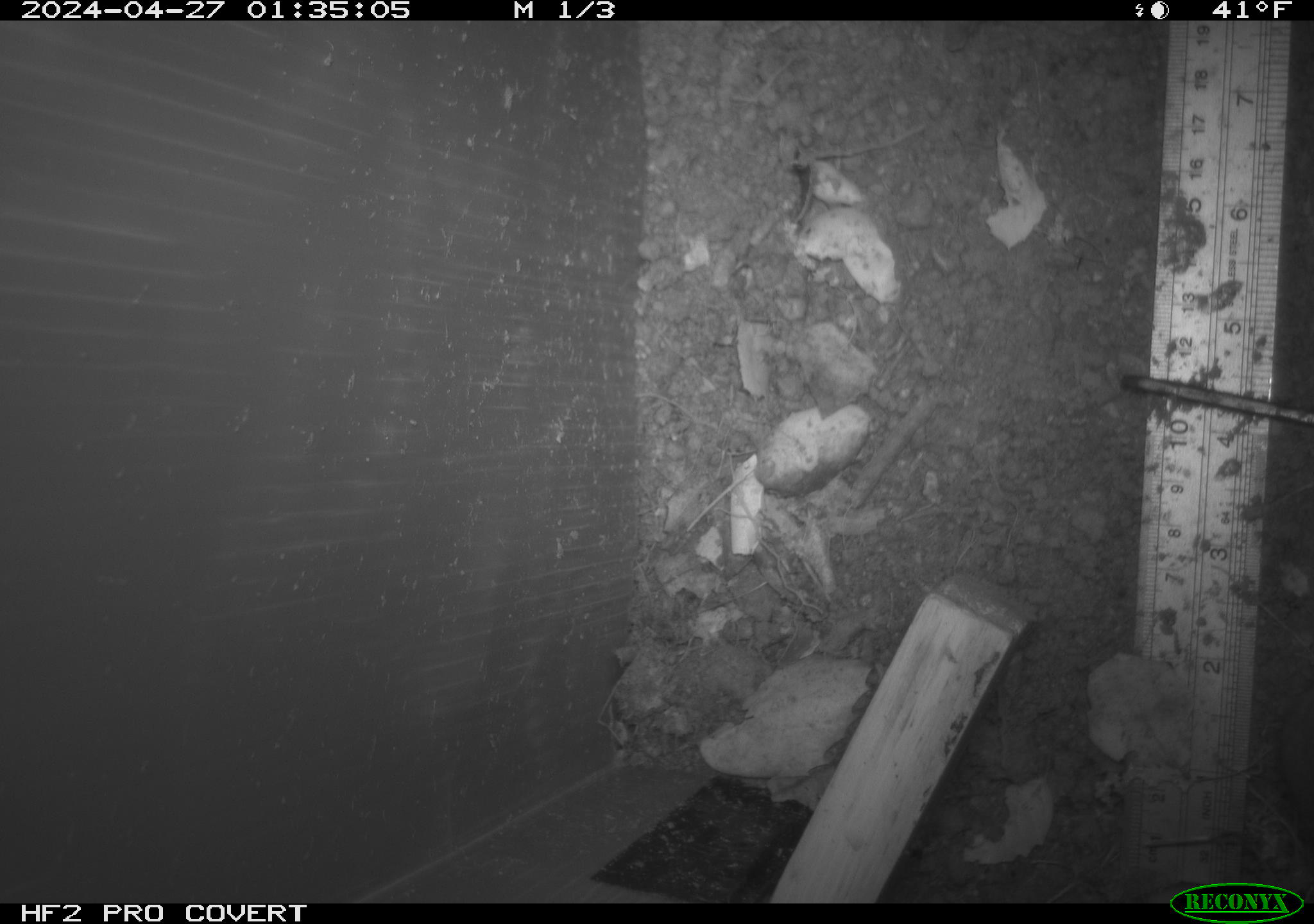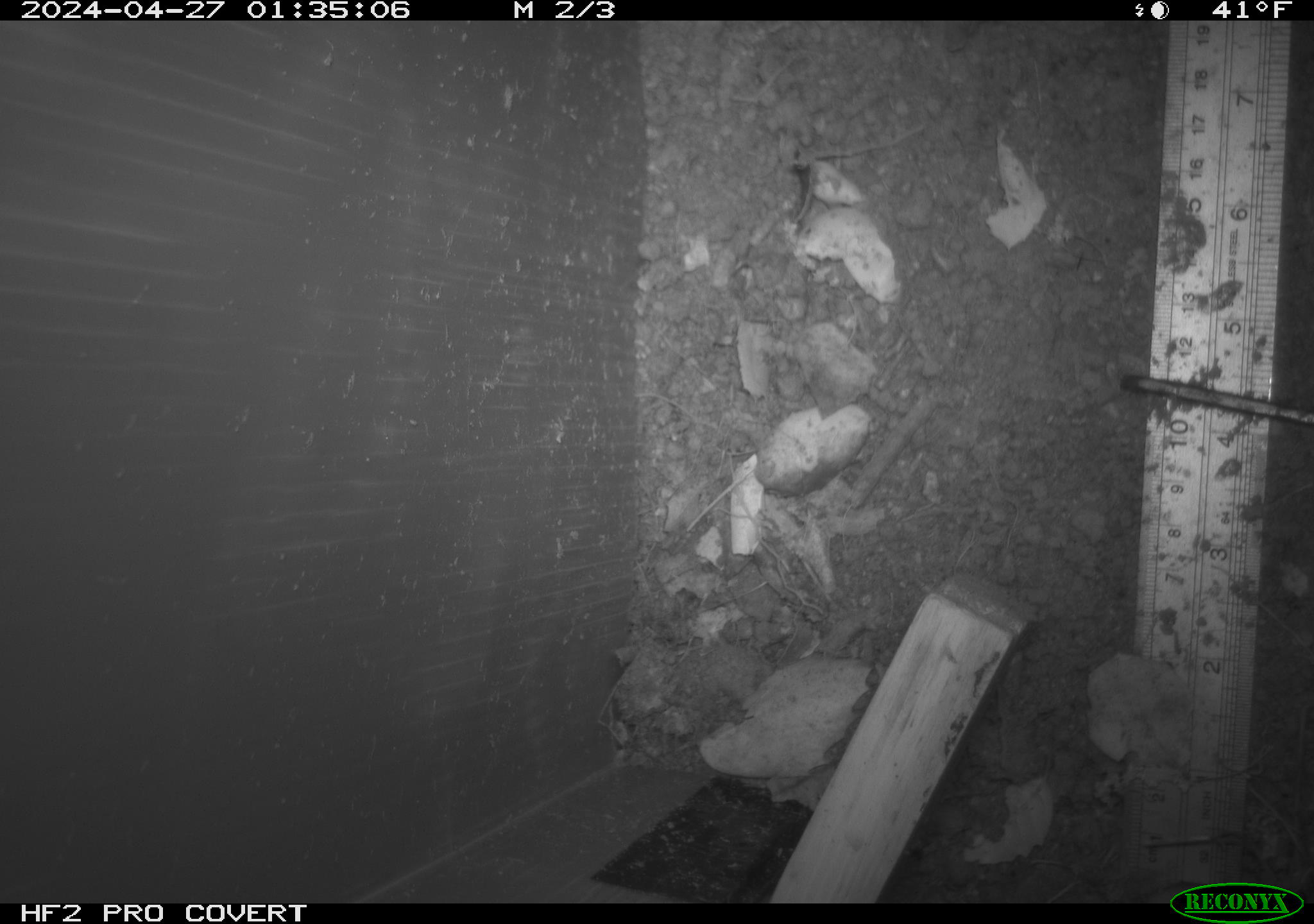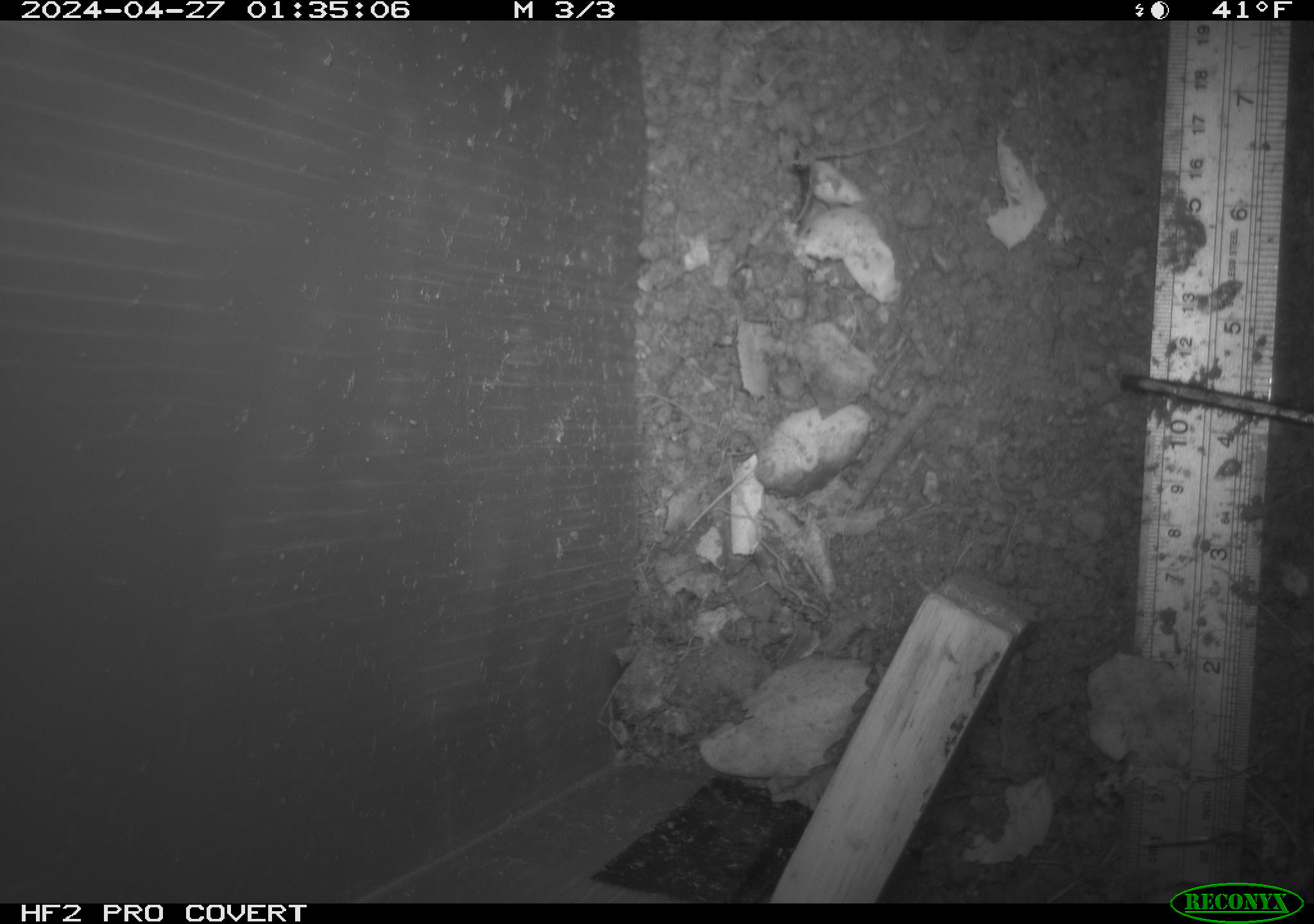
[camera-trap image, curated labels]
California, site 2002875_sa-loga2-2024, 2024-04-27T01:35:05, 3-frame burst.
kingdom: Animalia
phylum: Chordata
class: Mammalia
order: Rodentia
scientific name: Rodentia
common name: rodent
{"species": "rodent (Rodentia)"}